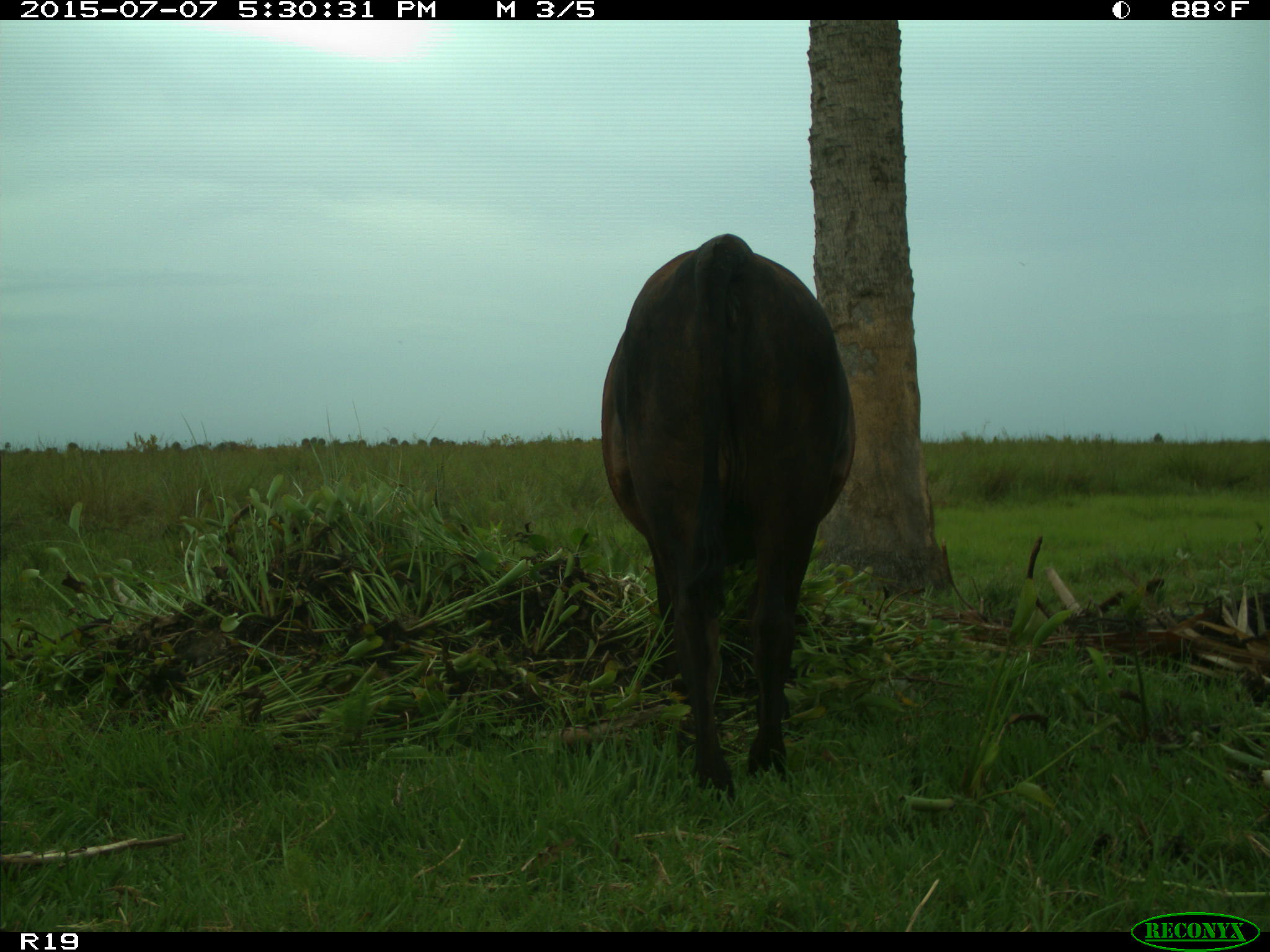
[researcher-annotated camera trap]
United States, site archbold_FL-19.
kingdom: Animalia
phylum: Chordata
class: Mammalia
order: Artiodactyla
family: Bovidae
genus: Bos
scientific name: Bos taurus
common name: domestic cow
Bos taurus (domestic cow).